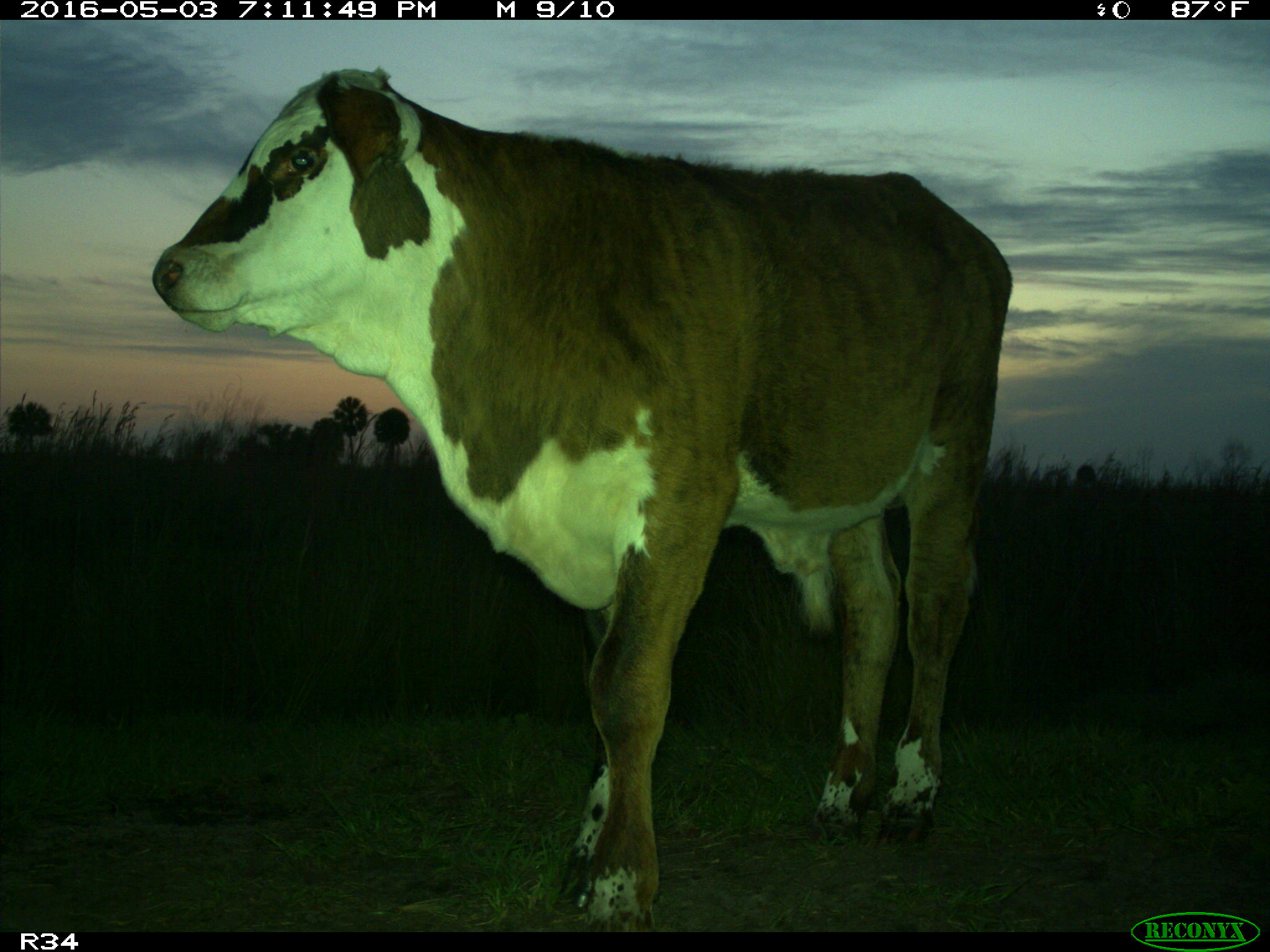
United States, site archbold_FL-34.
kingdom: Animalia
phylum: Chordata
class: Mammalia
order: Artiodactyla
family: Bovidae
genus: Bos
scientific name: Bos taurus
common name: domestic cow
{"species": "Bos taurus (domestic cow)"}